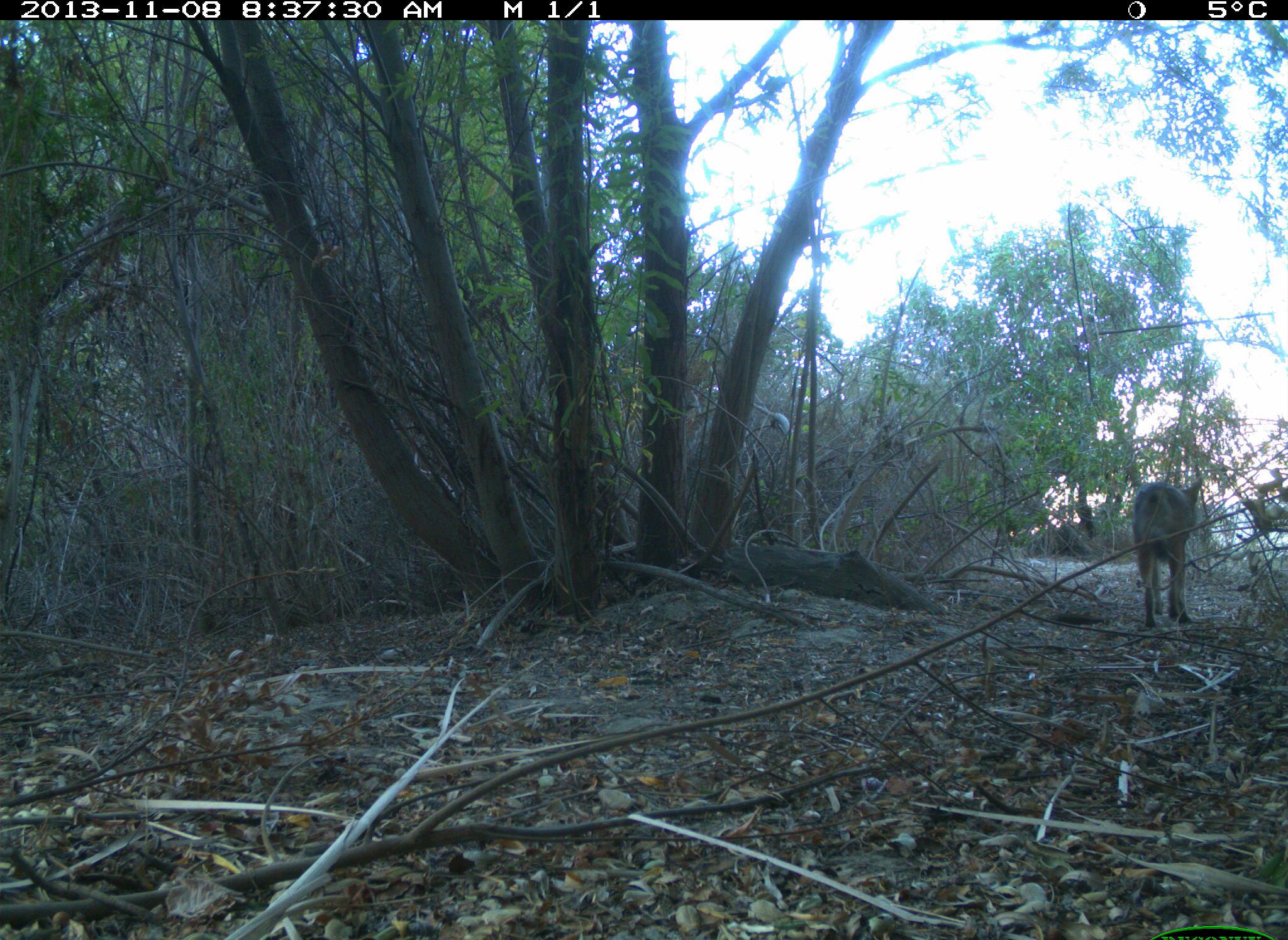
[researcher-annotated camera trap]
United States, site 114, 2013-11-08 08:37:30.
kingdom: Animalia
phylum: Chordata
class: Mammalia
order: Carnivora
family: Canidae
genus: Canis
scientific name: Canis latrans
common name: coyote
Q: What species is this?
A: Coyote (Canis latrans).